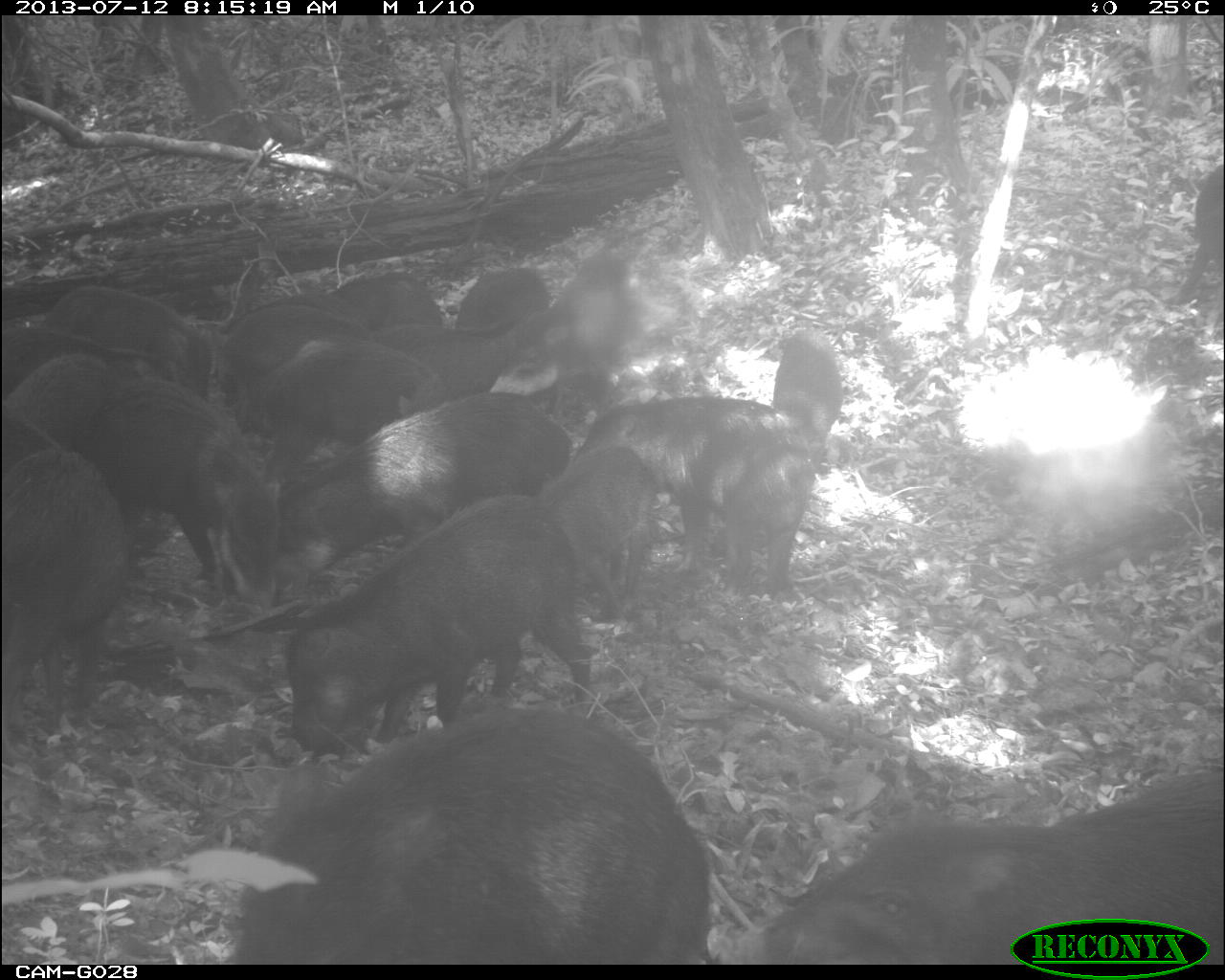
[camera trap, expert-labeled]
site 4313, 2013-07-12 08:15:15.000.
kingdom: Animalia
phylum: Chordata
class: Mammalia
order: Artiodactyla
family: Tayassuidae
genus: Tayassu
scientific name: Tayassu pecari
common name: white-lipped peccary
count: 20